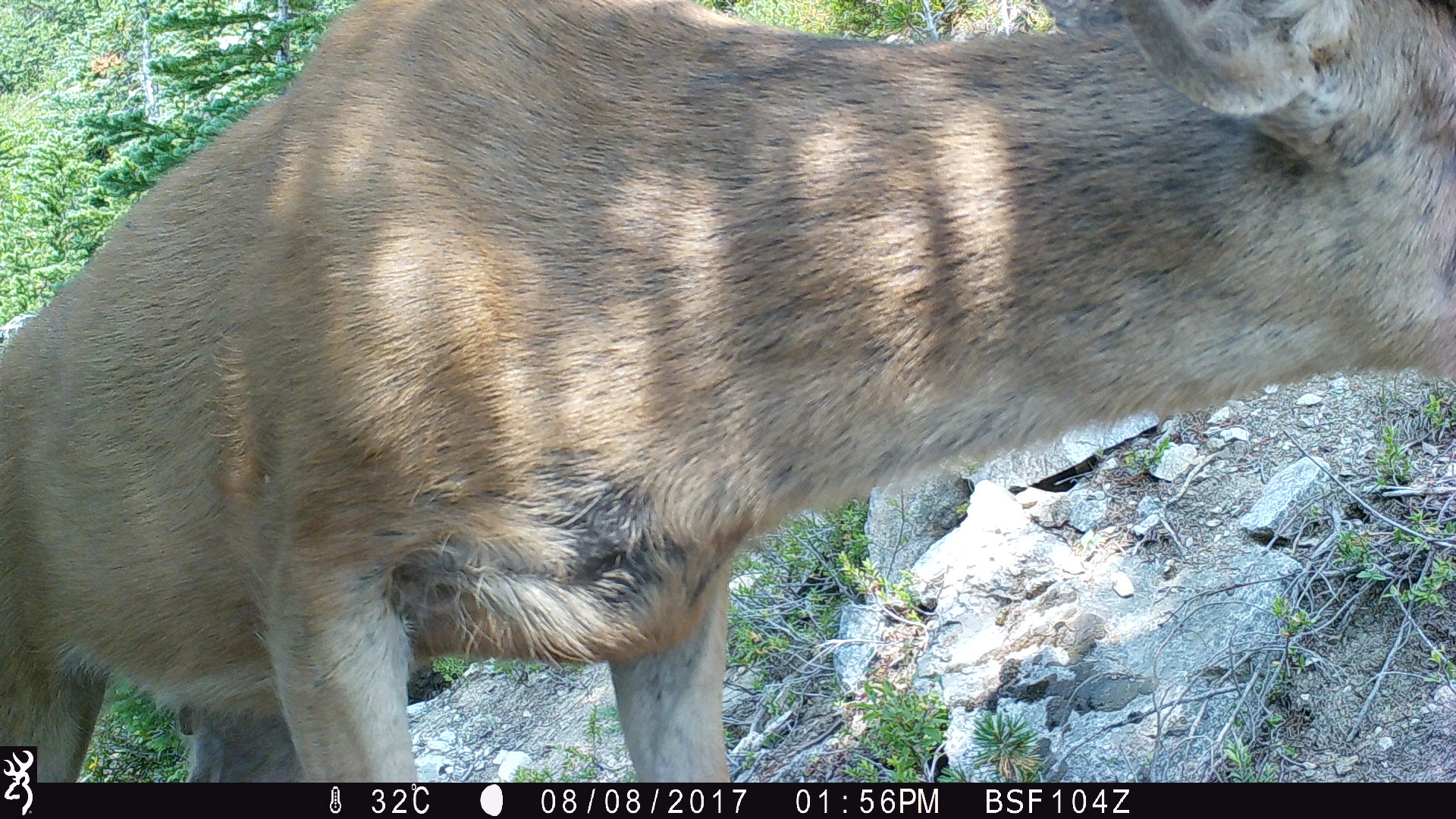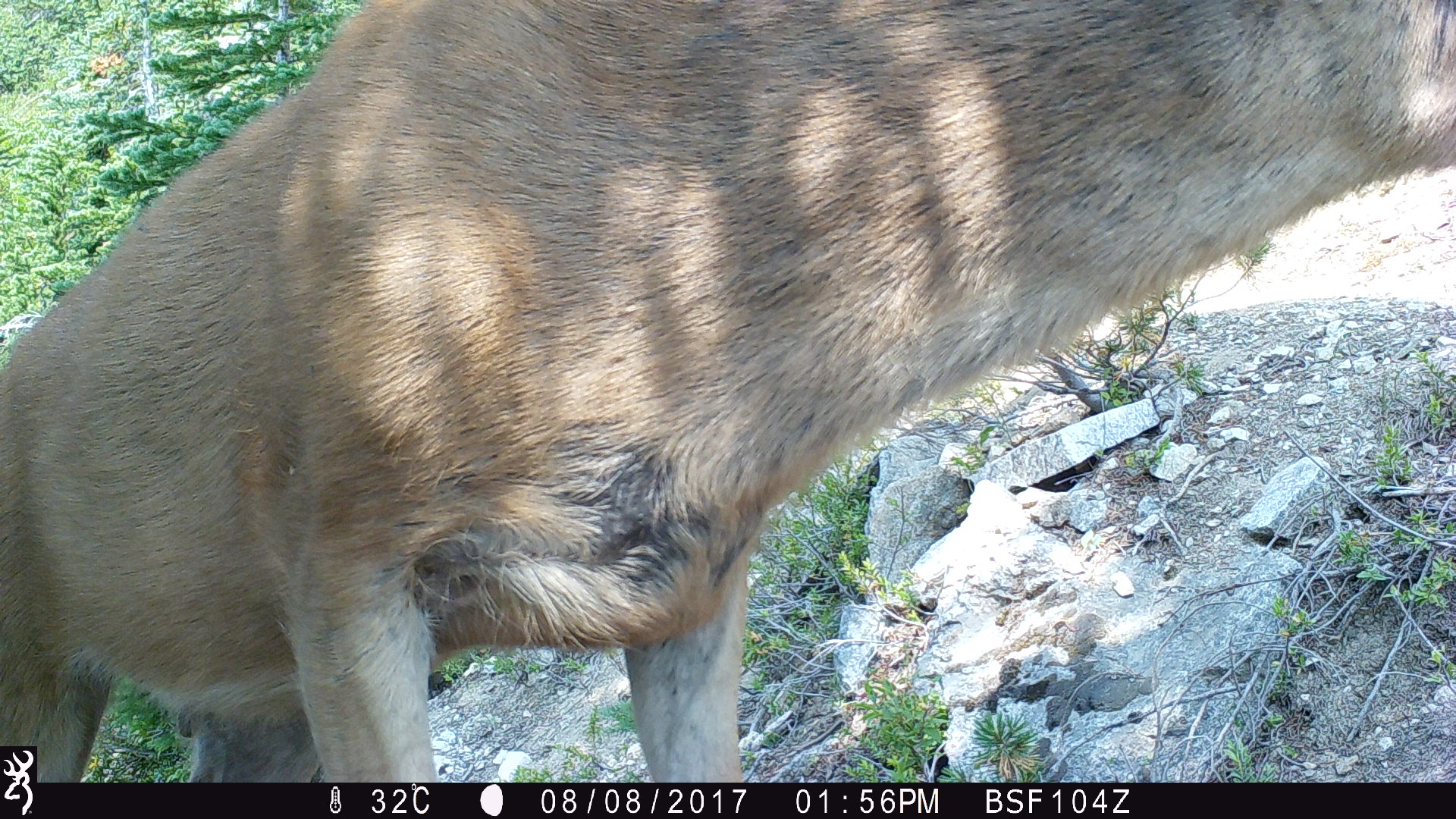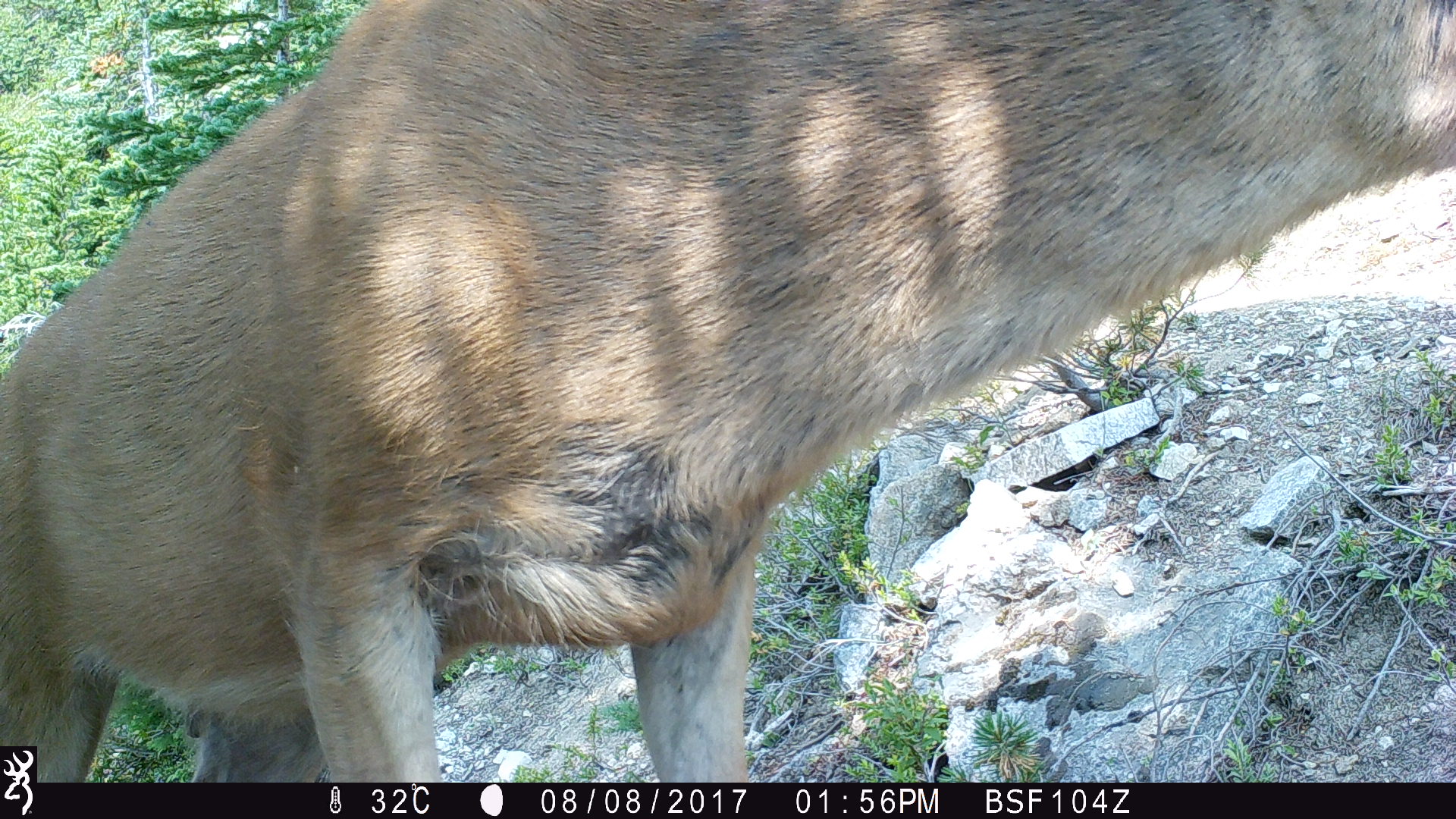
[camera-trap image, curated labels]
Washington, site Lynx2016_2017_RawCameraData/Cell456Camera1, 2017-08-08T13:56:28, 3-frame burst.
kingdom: Animalia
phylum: Chordata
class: Mammalia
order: Artiodactyla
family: Cervidae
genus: Odocoileus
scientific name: Odocoileus hemionus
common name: mule deer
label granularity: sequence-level